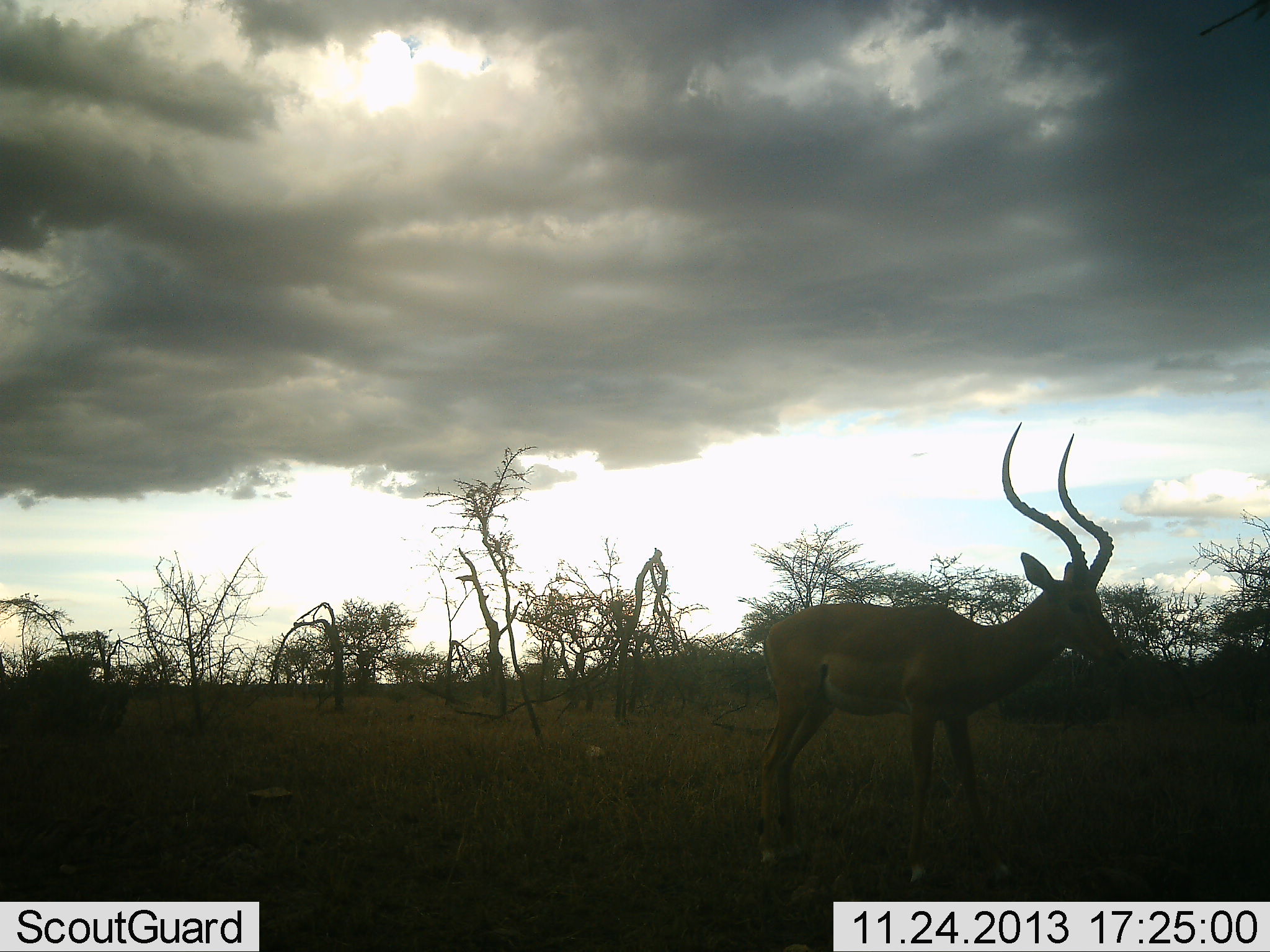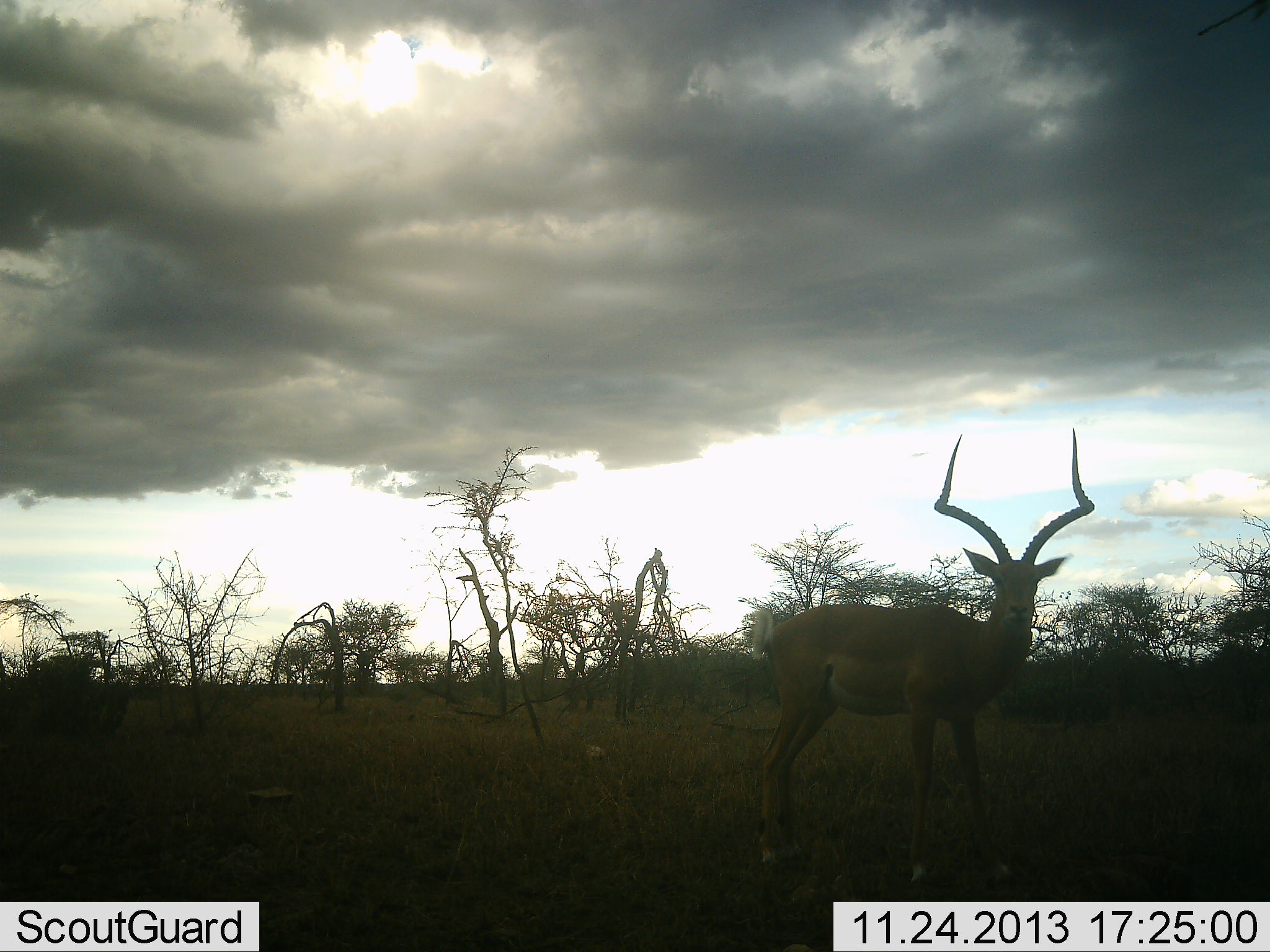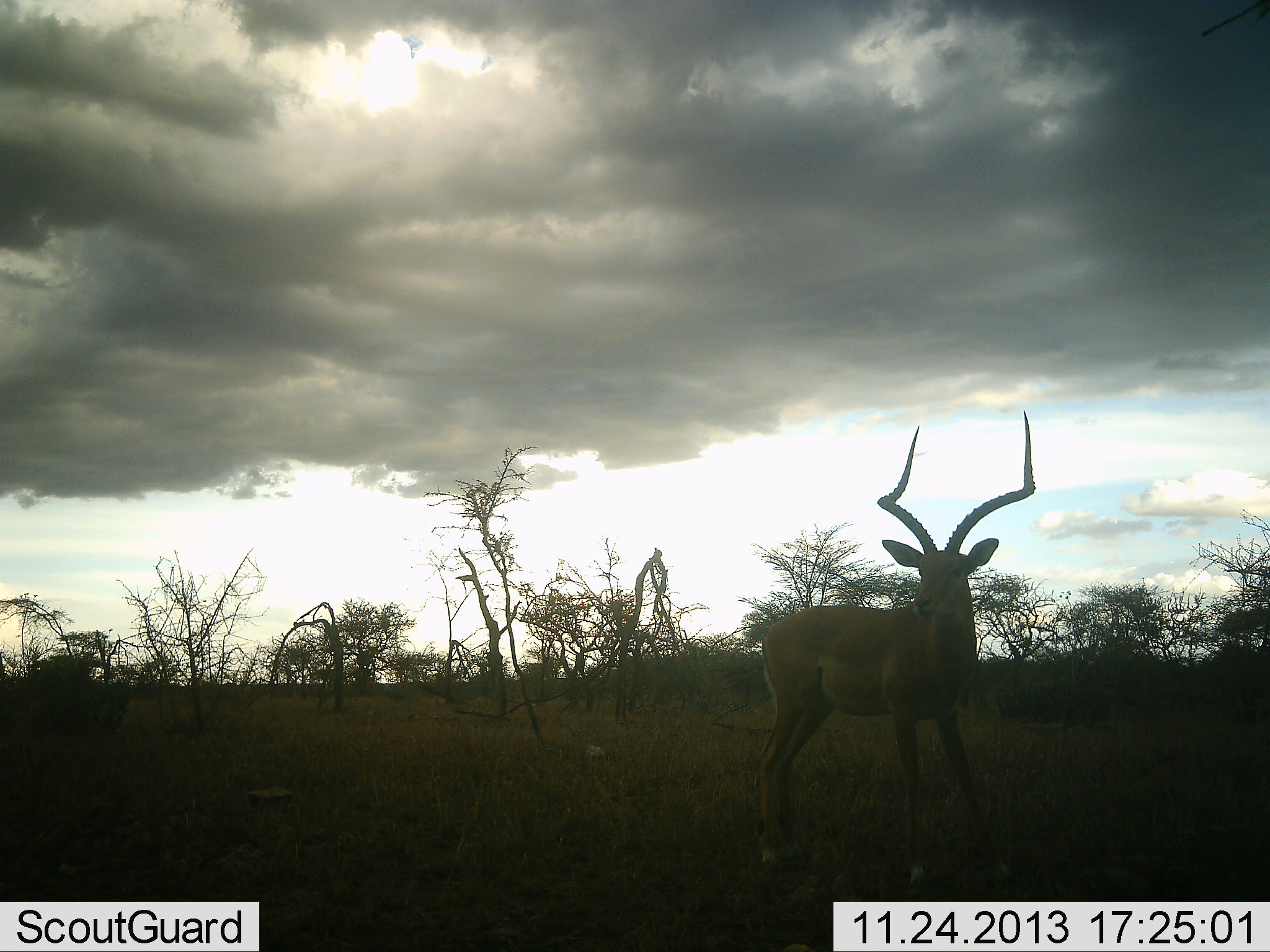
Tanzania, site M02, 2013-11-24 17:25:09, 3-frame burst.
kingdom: Animalia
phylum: Chordata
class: Mammalia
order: Artiodactyla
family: Bovidae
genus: Aepyceros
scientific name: Aepyceros melampus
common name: impala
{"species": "impala (Aepyceros melampus)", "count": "1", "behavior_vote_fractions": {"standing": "100%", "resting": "0%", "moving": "0%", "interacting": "0%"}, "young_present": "0%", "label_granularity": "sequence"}